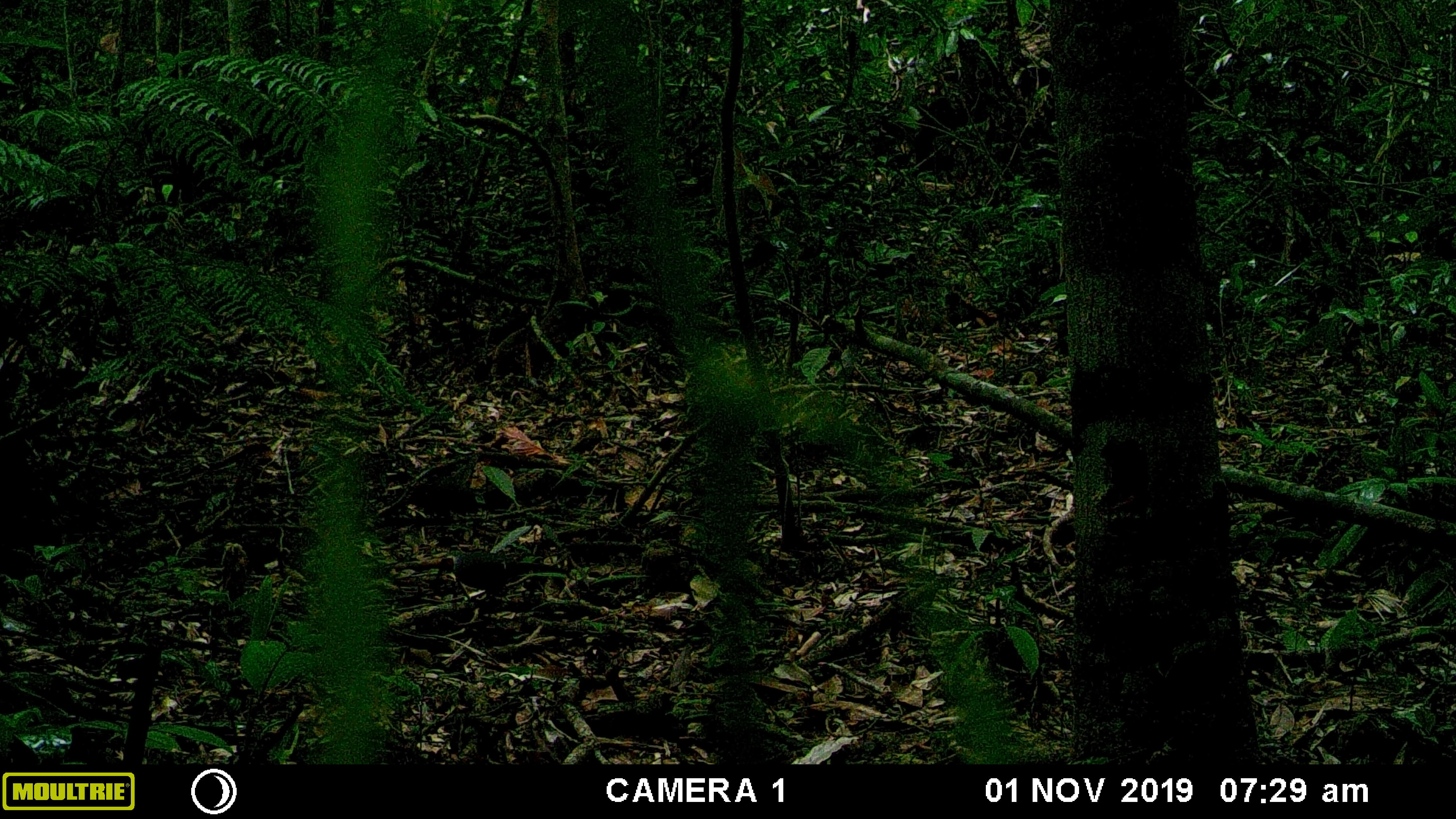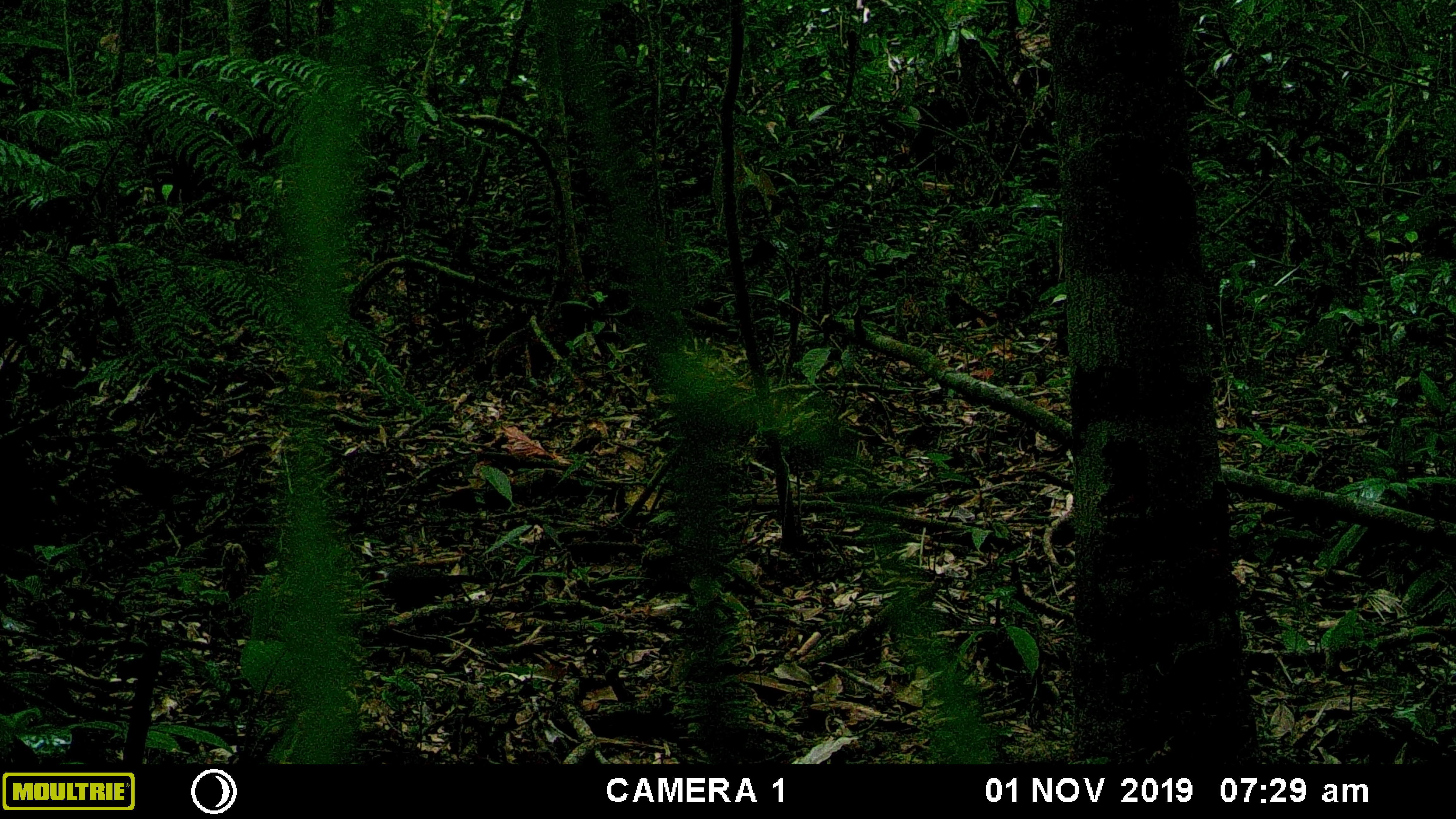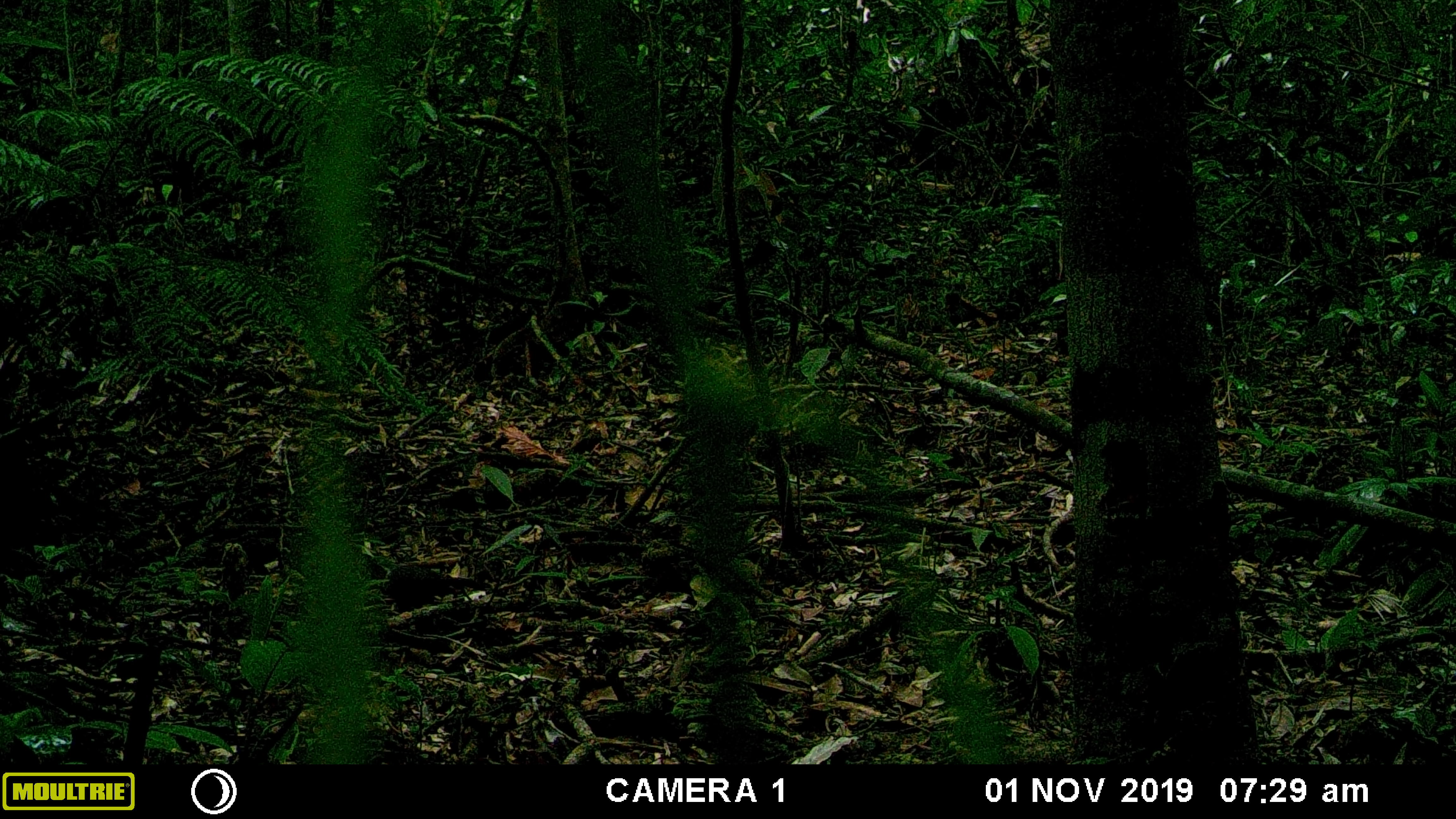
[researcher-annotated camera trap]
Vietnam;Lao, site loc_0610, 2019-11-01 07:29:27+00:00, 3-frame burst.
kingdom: Animalia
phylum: Chordata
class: Aves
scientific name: Aves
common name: bird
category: unidentified bird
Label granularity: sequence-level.